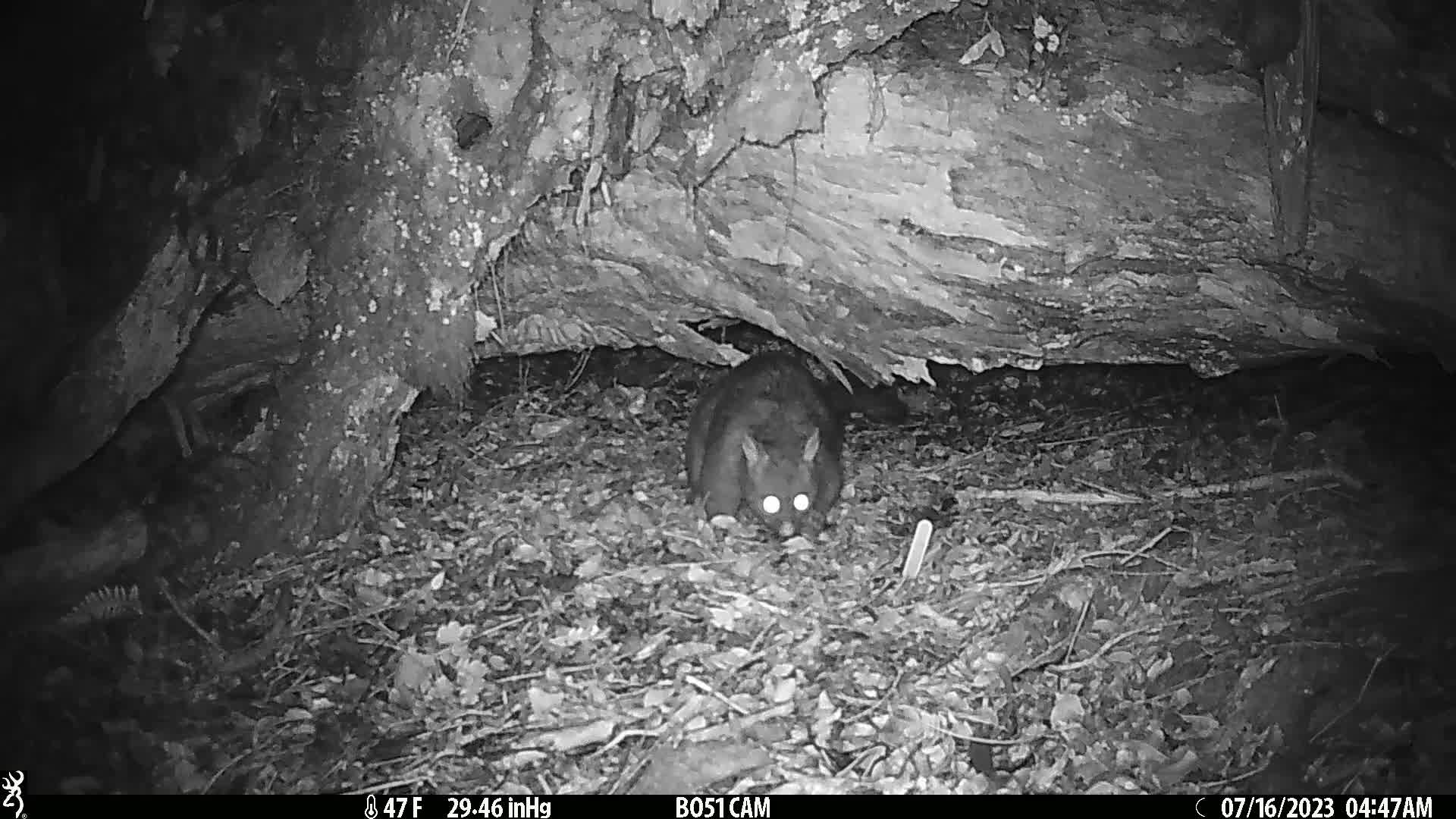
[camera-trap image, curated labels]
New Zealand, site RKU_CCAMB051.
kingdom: Animalia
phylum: Chordata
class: Mammalia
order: Diprotodontia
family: Phalangeridae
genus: Trichosurus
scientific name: Trichosurus vulpecula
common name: common brushtail possum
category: possum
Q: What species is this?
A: Possum (common brushtail possum) (Trichosurus vulpecula).